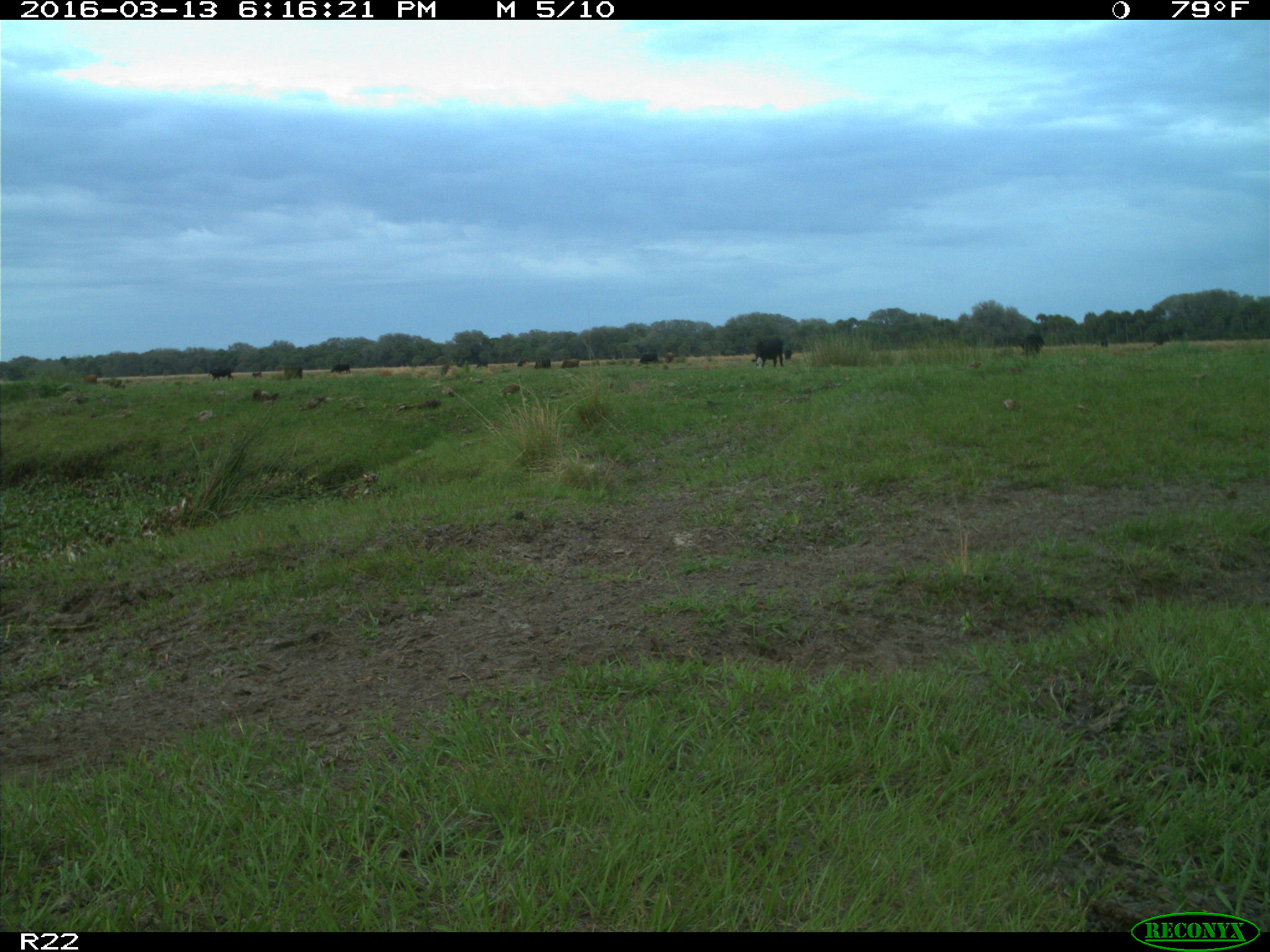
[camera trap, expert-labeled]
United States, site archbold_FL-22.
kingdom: Animalia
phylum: Chordata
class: Mammalia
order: Artiodactyla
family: Bovidae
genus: Bos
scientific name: Bos taurus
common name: domestic cow